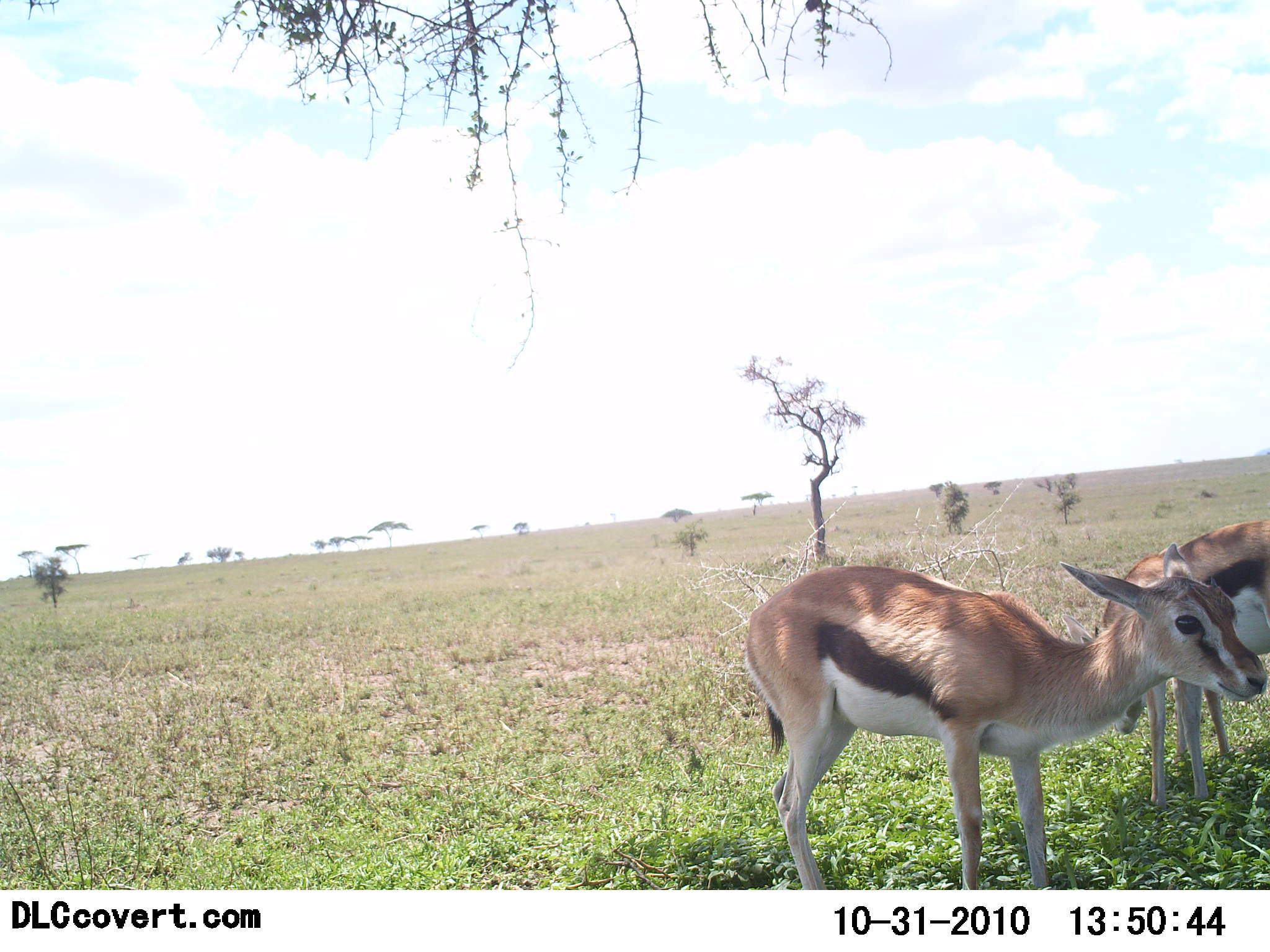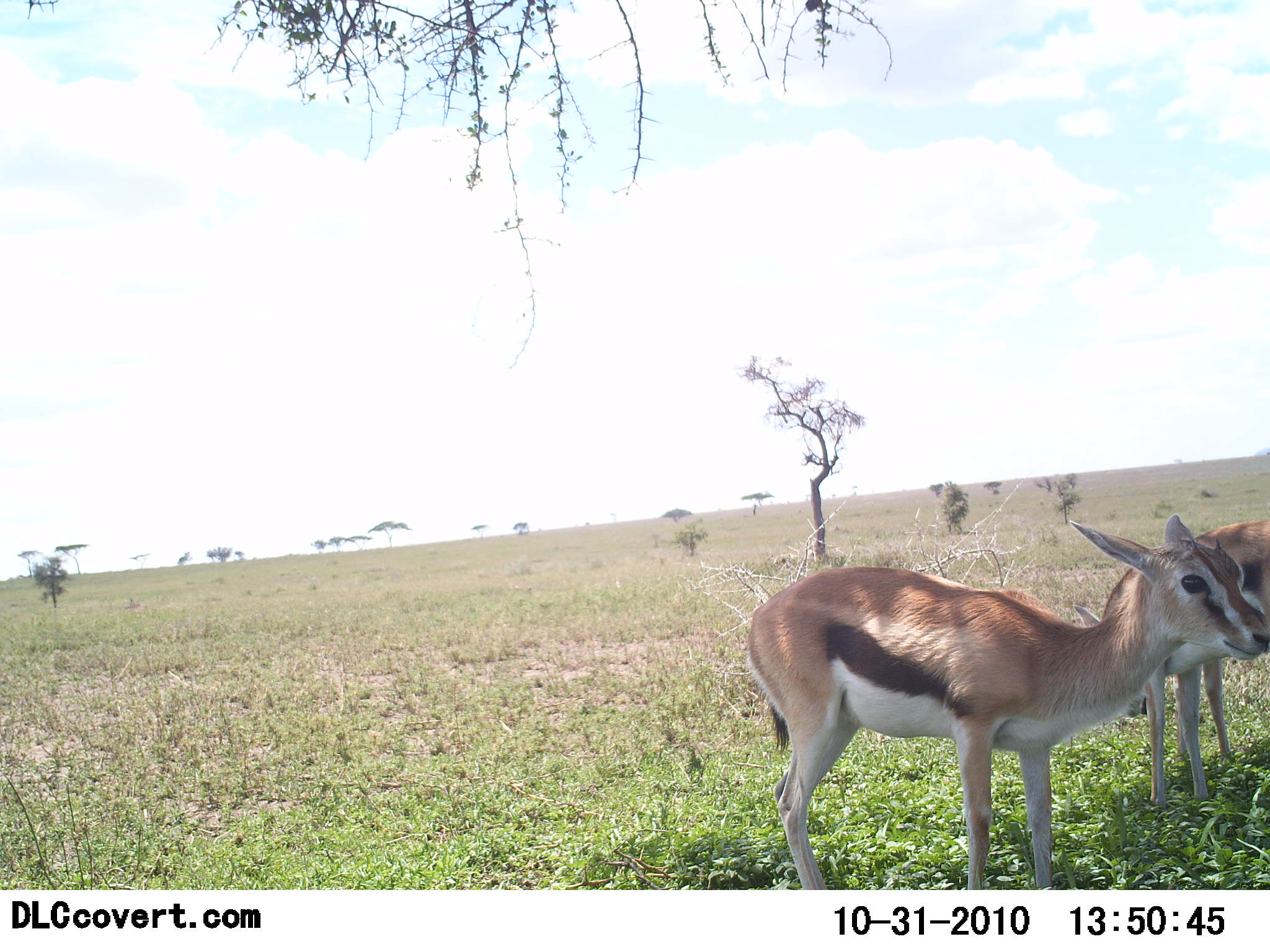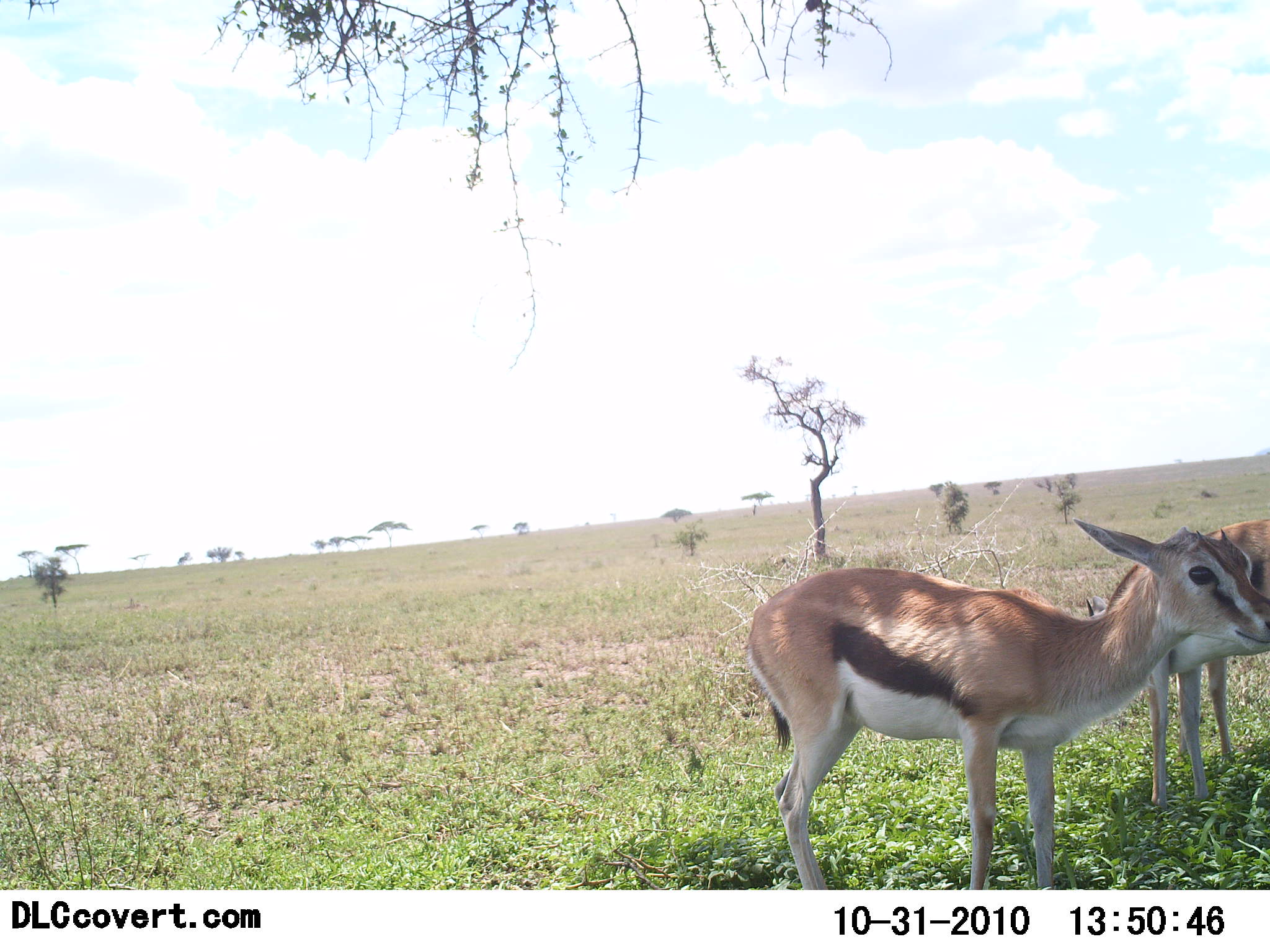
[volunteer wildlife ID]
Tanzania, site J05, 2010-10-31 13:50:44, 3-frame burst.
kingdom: Animalia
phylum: Chordata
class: Mammalia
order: Artiodactyla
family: Bovidae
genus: Eudorcas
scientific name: Eudorcas thomsonii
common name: thomson's gazelle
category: gazellethomsons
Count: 2.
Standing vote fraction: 93%.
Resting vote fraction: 0%.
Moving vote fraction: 7%.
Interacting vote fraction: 0%.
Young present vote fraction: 21%.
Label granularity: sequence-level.